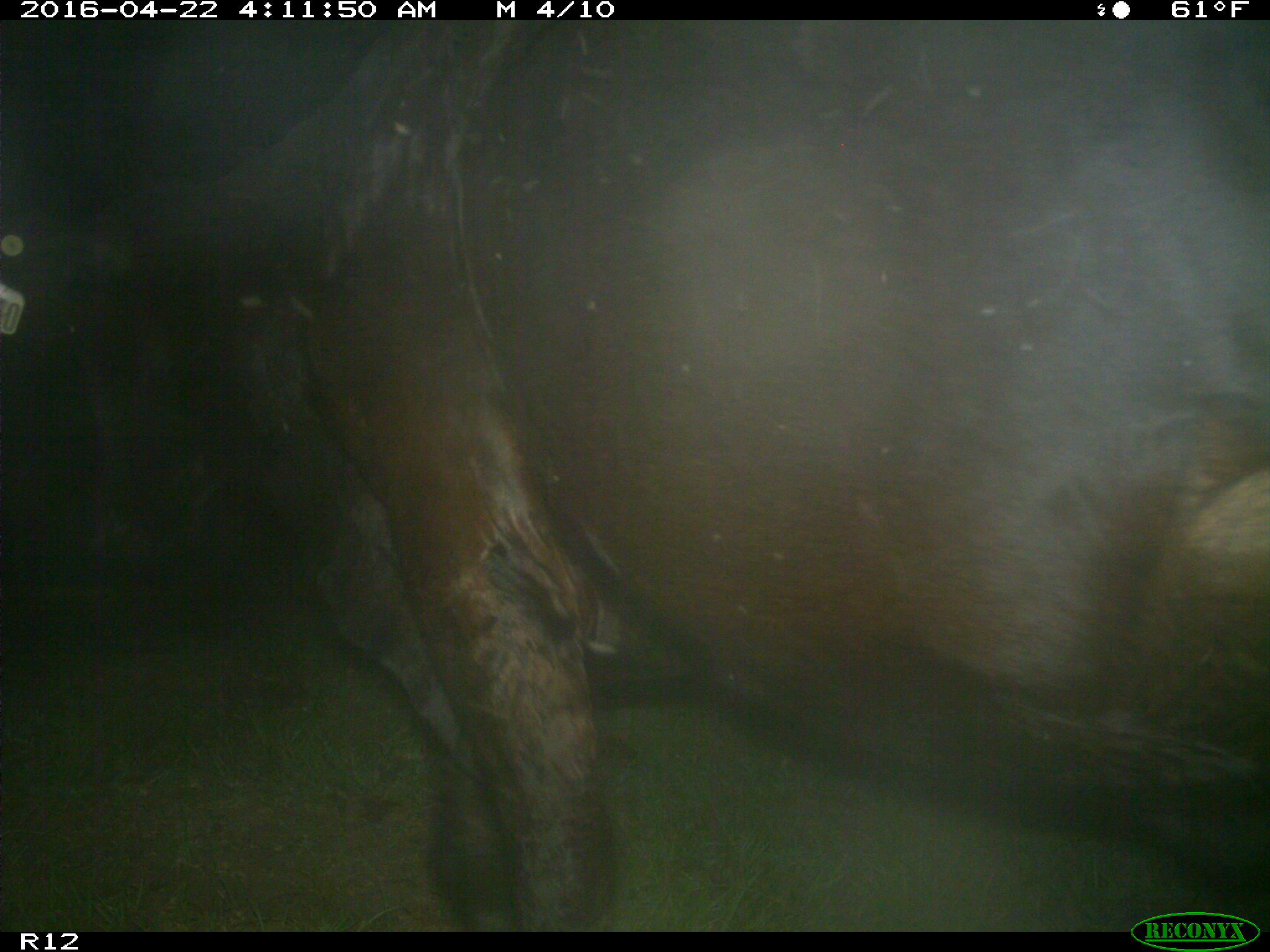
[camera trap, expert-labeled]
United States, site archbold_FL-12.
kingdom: Animalia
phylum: Chordata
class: Mammalia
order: Artiodactyla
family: Bovidae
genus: Bos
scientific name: Bos taurus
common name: domestic cow